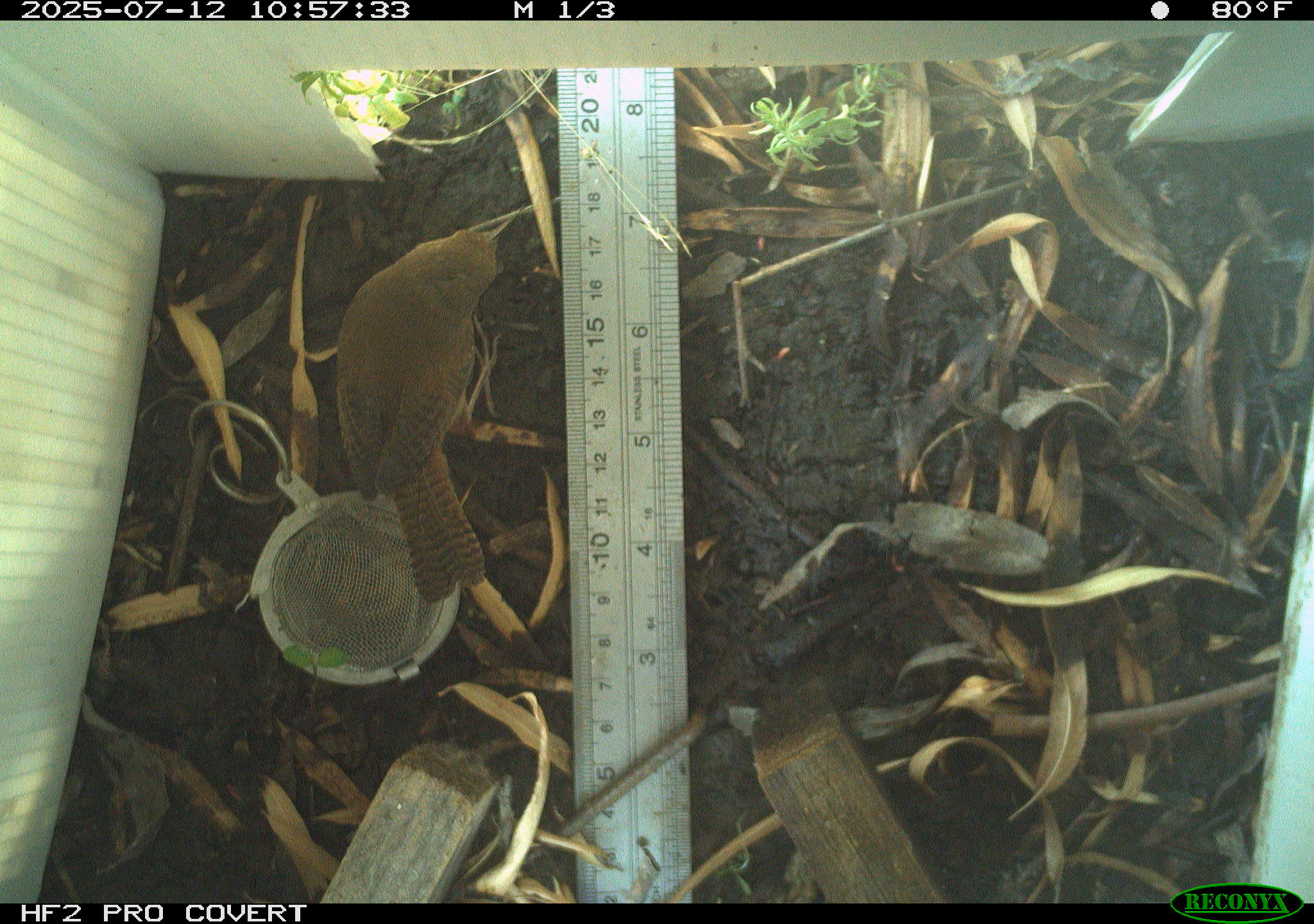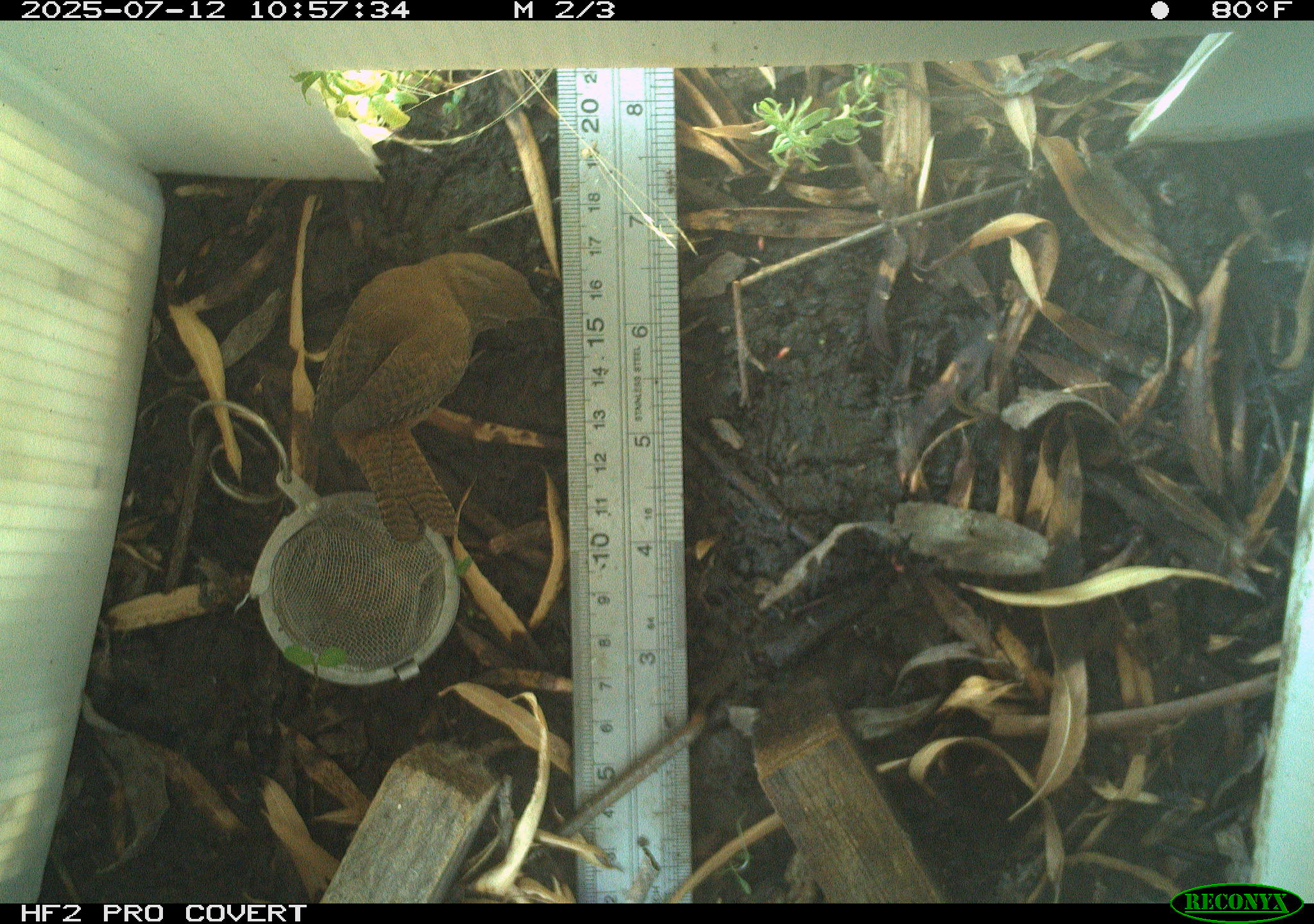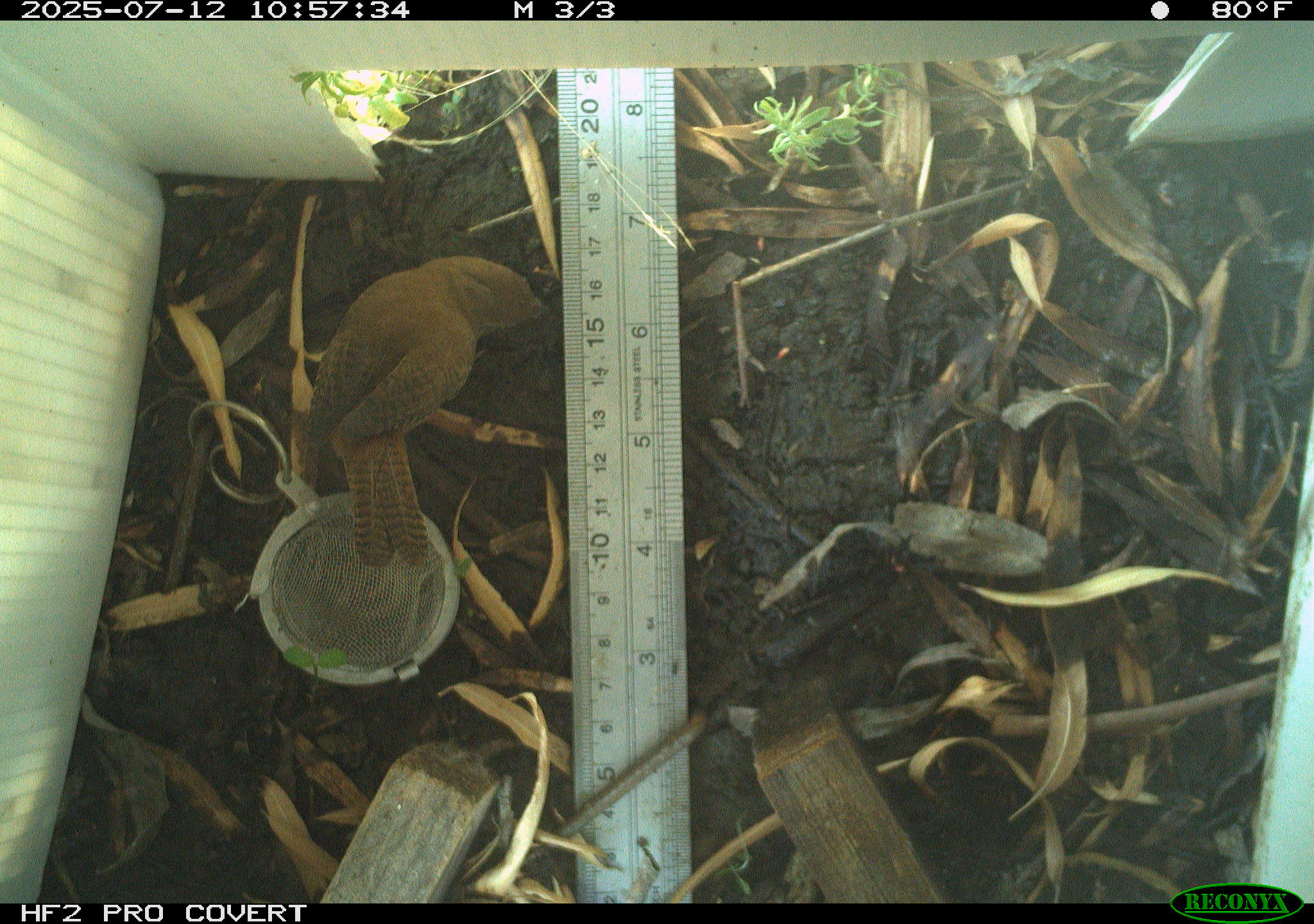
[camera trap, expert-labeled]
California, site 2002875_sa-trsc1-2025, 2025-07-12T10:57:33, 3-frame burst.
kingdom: Animalia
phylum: Chordata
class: Aves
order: Passeriformes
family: Troglodytidae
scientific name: Troglodytidae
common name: wren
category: troglodytidae family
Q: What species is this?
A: Troglodytidae family (wren) (Troglodytidae).